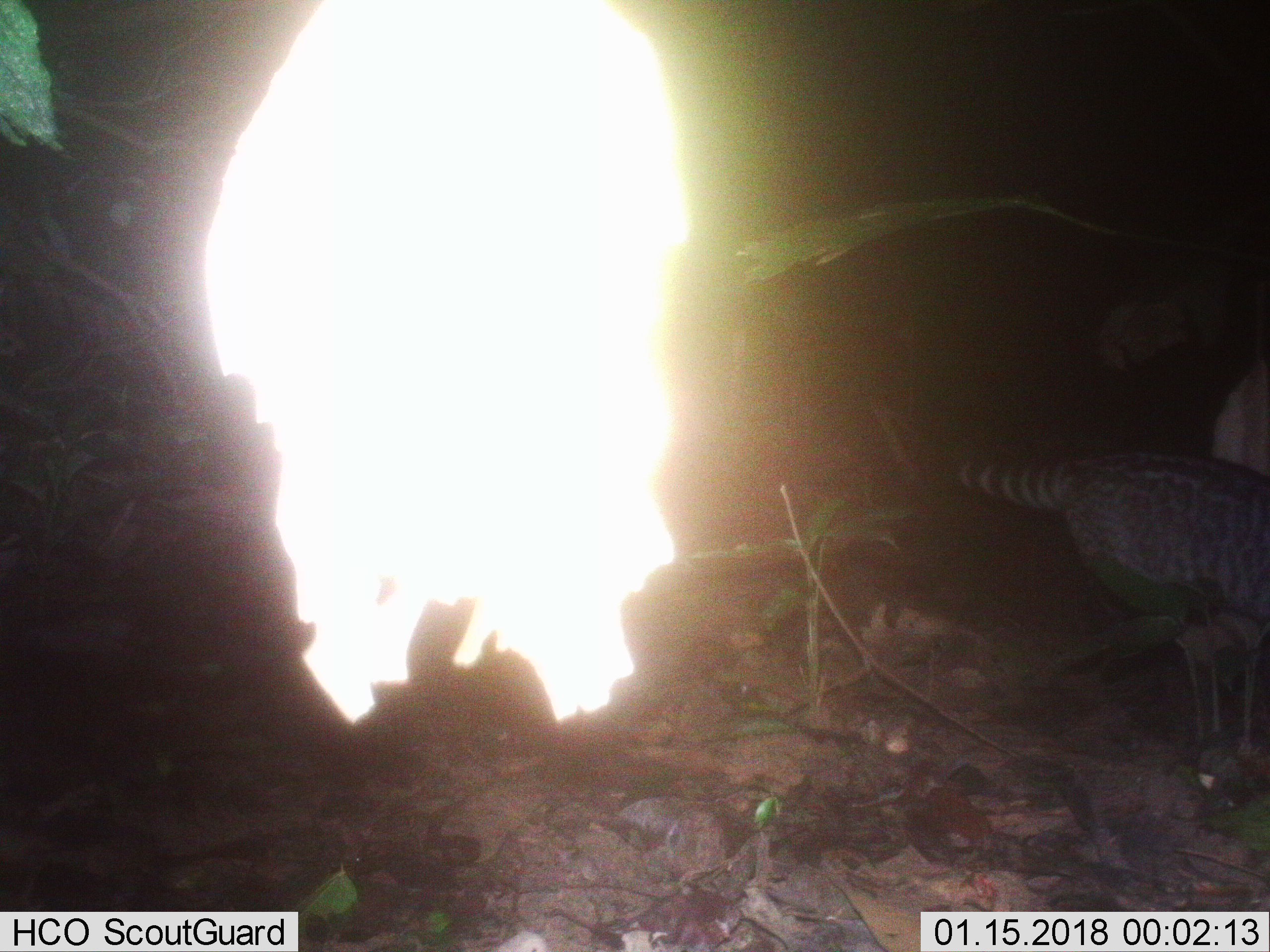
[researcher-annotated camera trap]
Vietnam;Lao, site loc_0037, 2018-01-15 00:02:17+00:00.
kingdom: Animalia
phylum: Chordata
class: Mammalia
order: Carnivora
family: Viverridae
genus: Viverra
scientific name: Viverra zibetha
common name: large indian civet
Large indian civet (Viverra zibetha). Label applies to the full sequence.